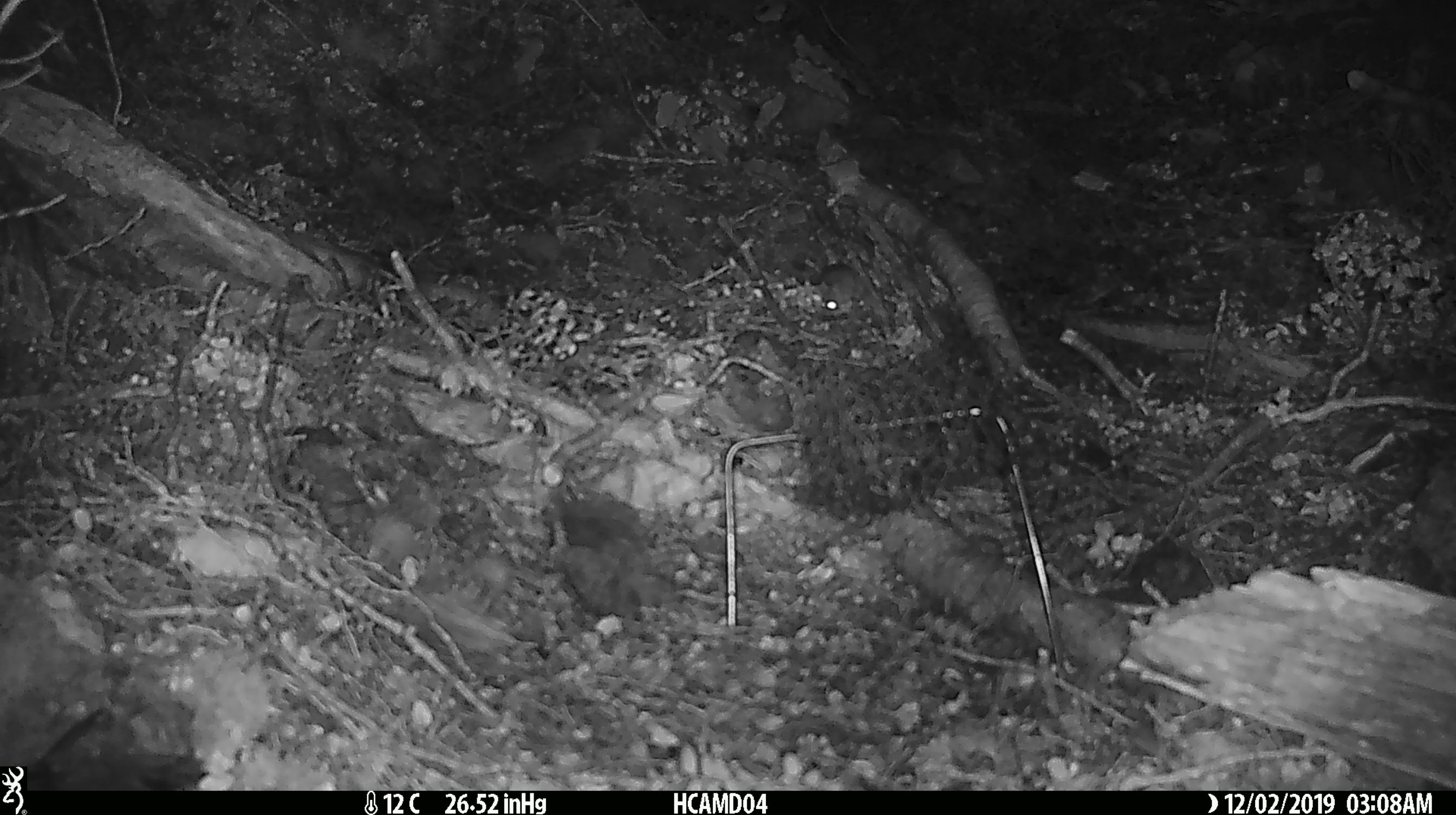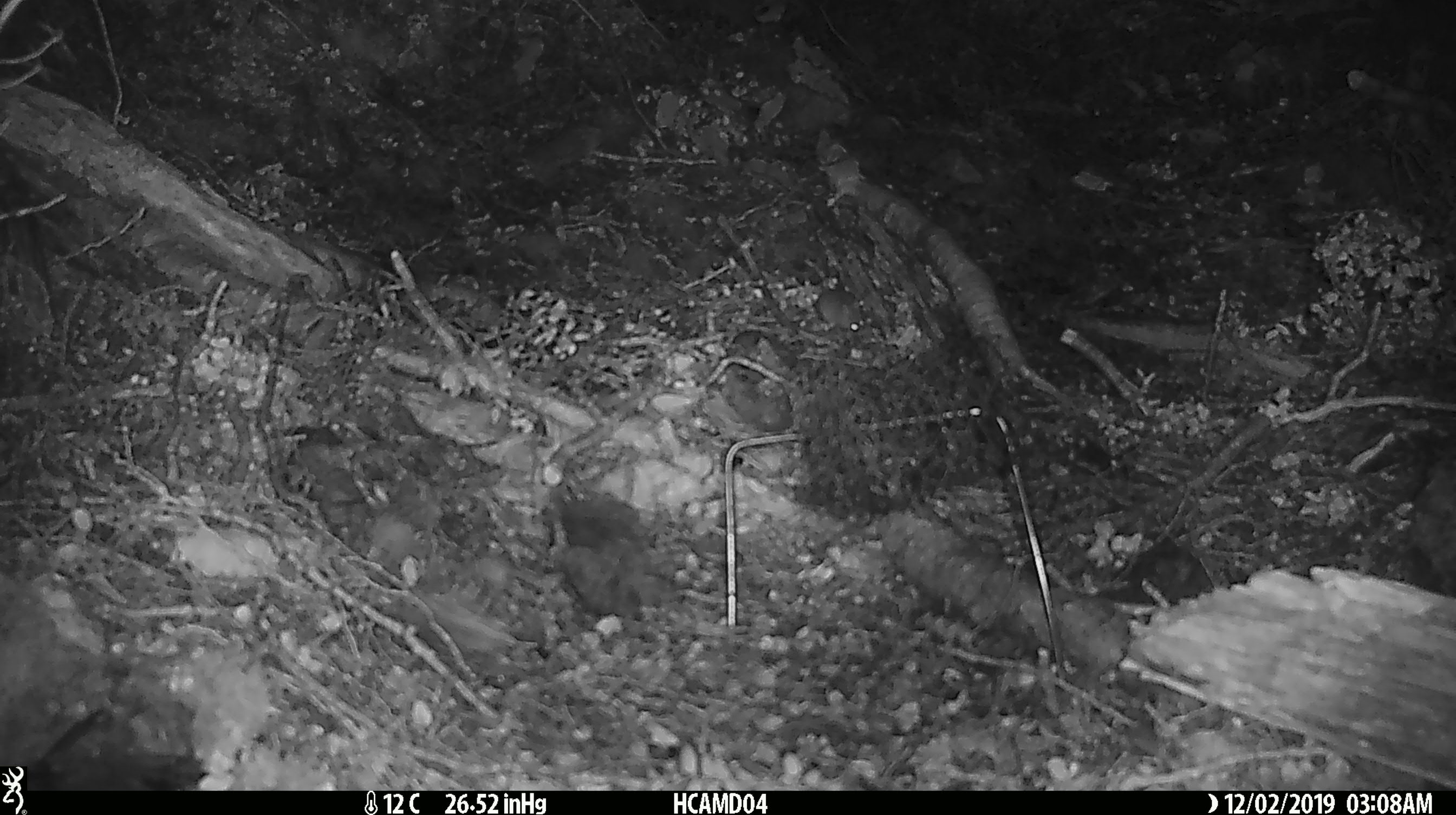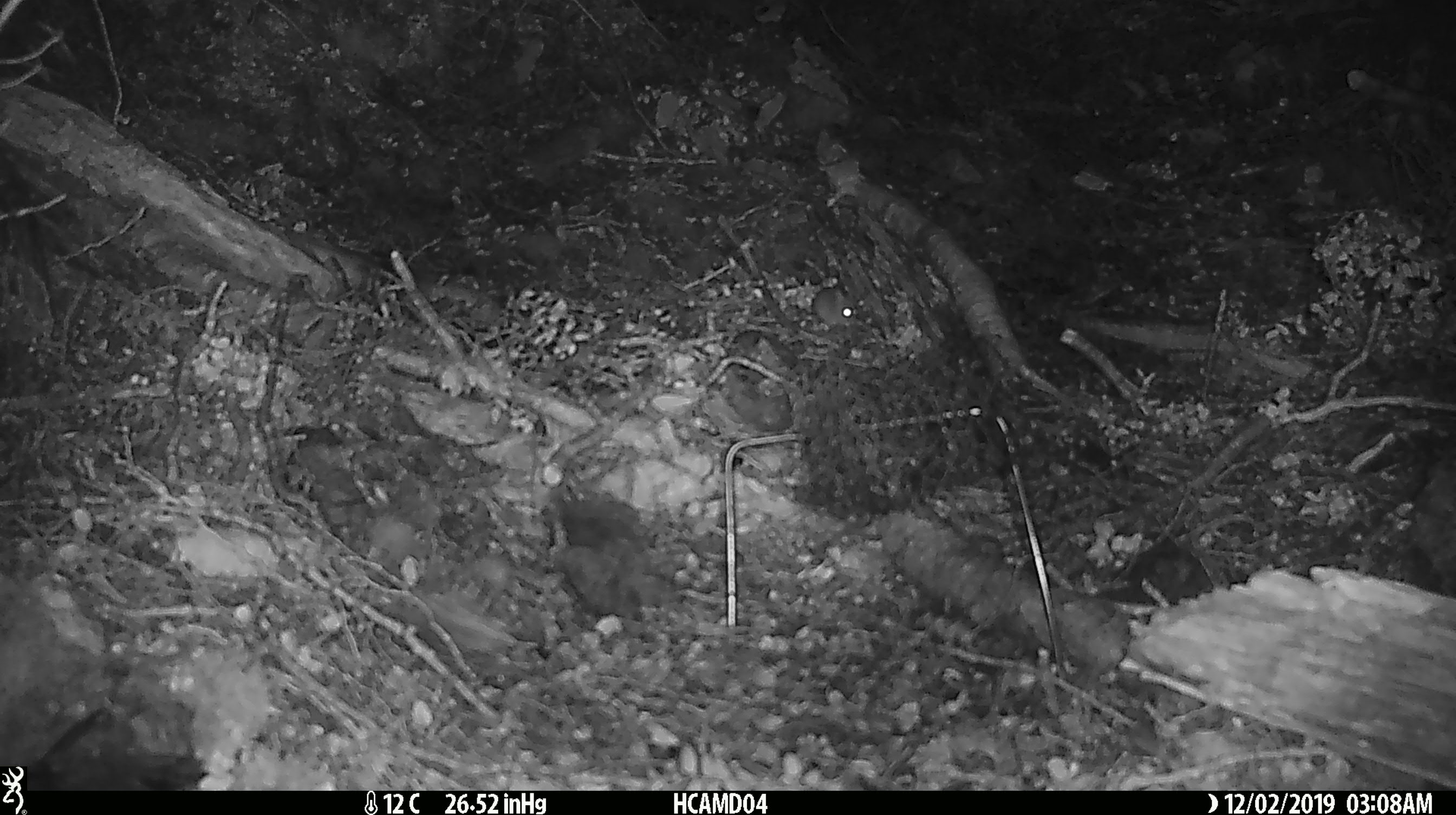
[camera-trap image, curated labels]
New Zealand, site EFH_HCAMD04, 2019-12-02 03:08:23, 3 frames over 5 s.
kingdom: Animalia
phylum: Chordata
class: Mammalia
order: Rodentia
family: Muridae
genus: Mus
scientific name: Mus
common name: mouse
Mouse (Mus).